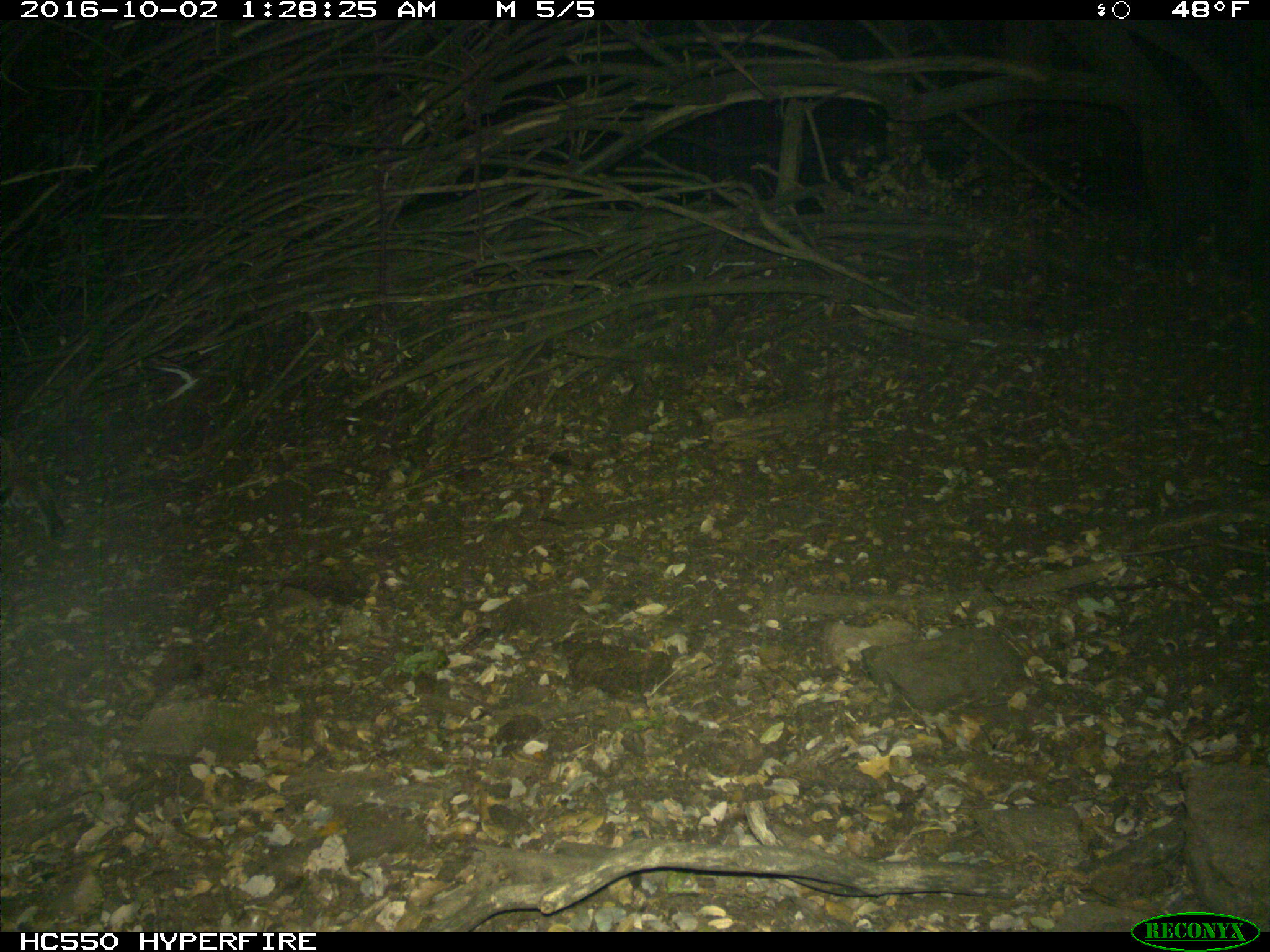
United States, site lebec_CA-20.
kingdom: Animalia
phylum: Chordata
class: Mammalia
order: Carnivora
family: Felidae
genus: Lynx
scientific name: Lynx rufus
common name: bobcat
Lynx rufus (bobcat).